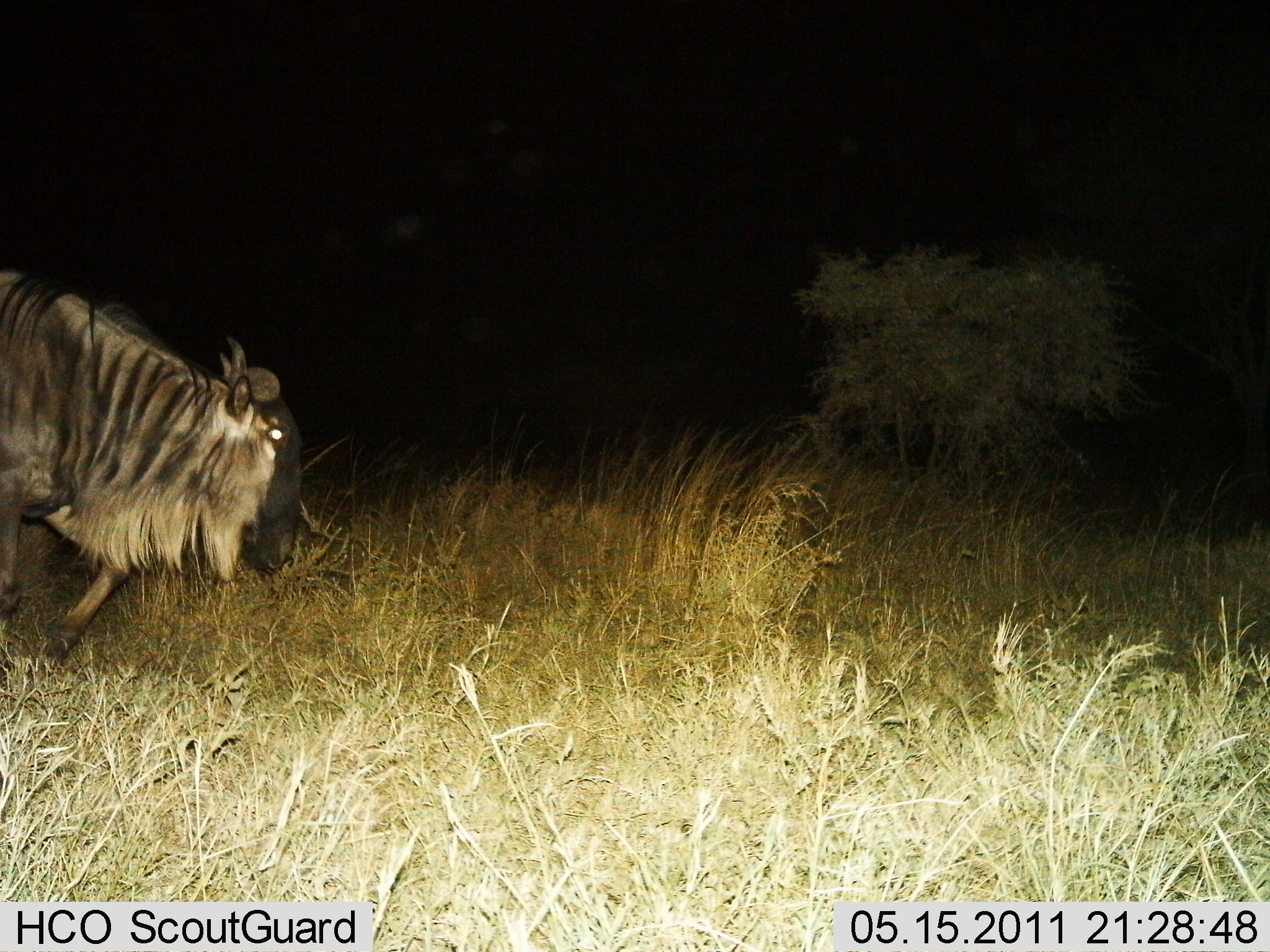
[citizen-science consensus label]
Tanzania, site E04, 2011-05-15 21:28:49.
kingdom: Animalia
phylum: Chordata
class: Mammalia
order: Artiodactyla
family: Bovidae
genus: Connochaetes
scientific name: Connochaetes taurinus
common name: blue wildebeest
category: wildebeest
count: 1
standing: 8%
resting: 0%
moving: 92%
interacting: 0%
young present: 0%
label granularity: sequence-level